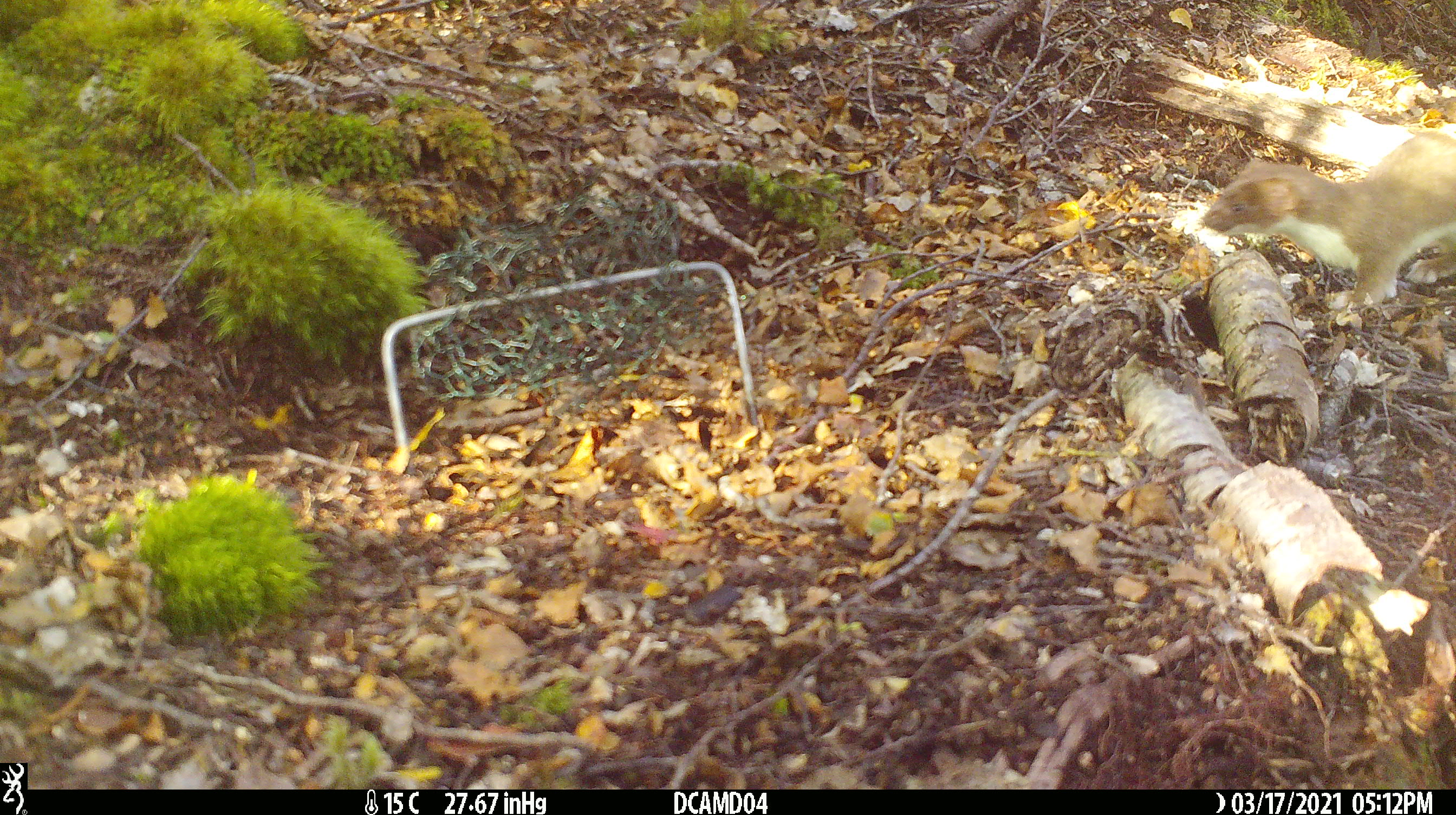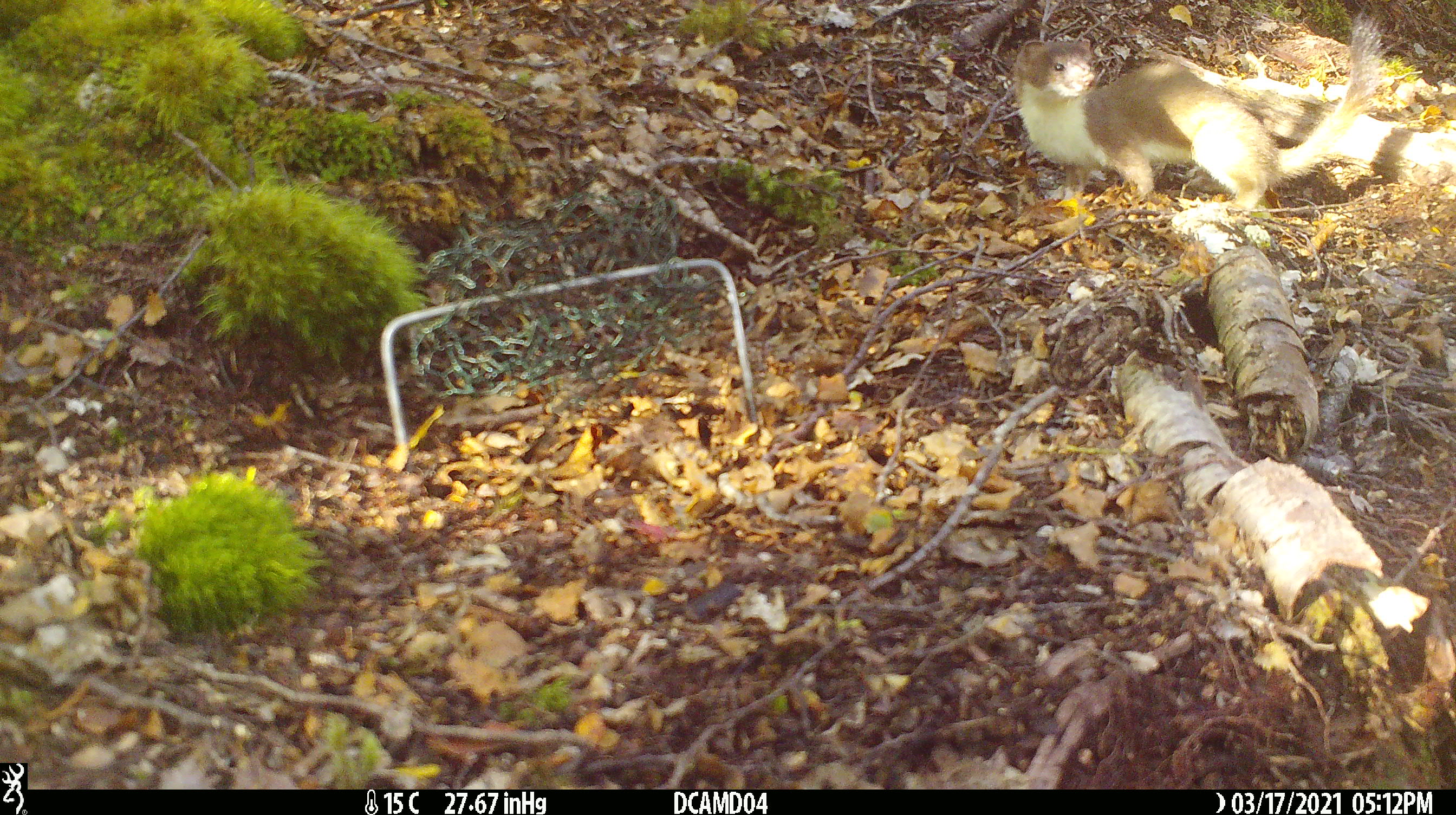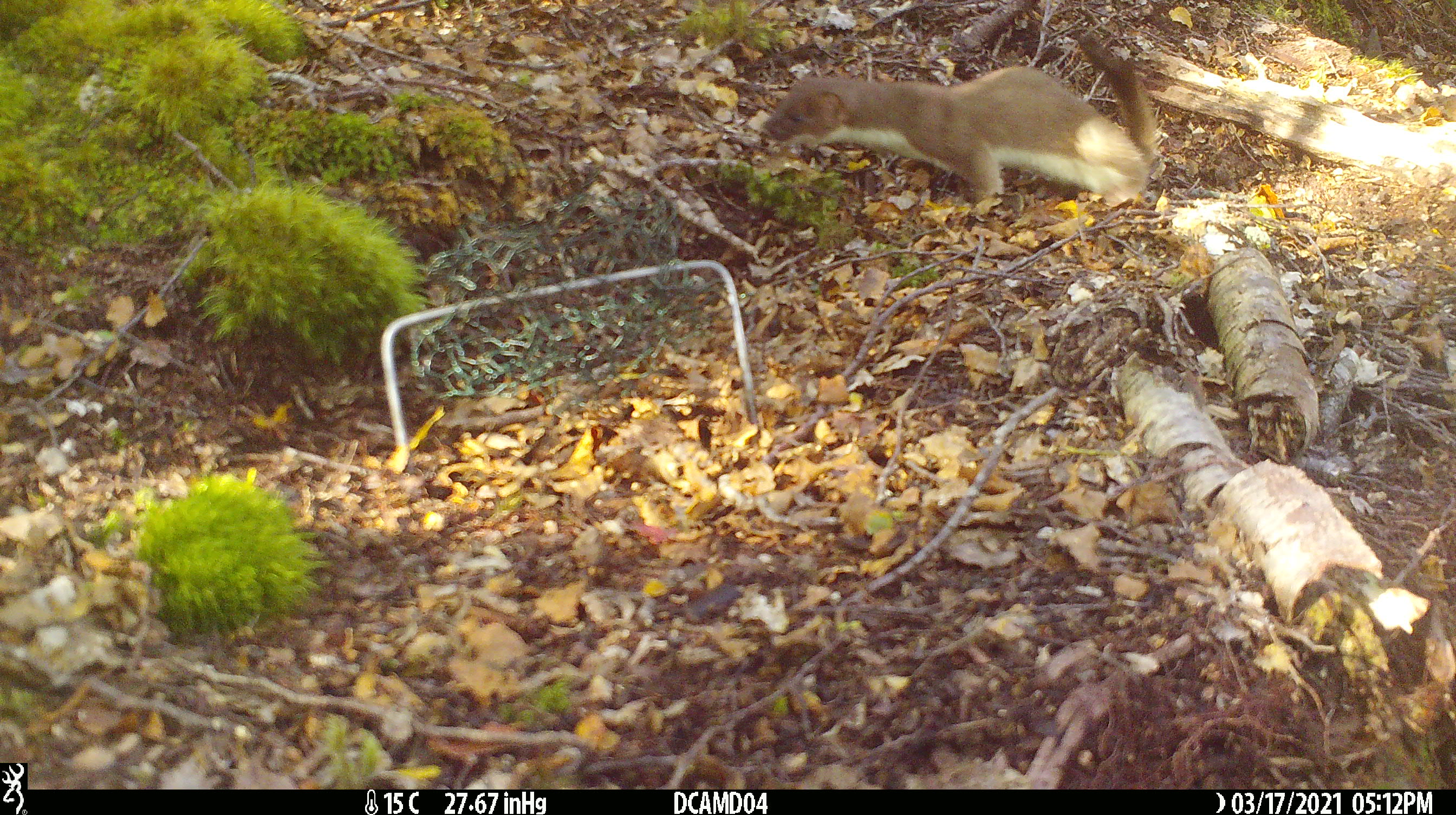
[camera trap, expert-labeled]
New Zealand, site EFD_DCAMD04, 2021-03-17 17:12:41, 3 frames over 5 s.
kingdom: Animalia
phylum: Chordata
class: Mammalia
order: Carnivora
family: Mustelidae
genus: Mustela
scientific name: Mustela erminea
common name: stoat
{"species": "stoat (Mustela erminea)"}